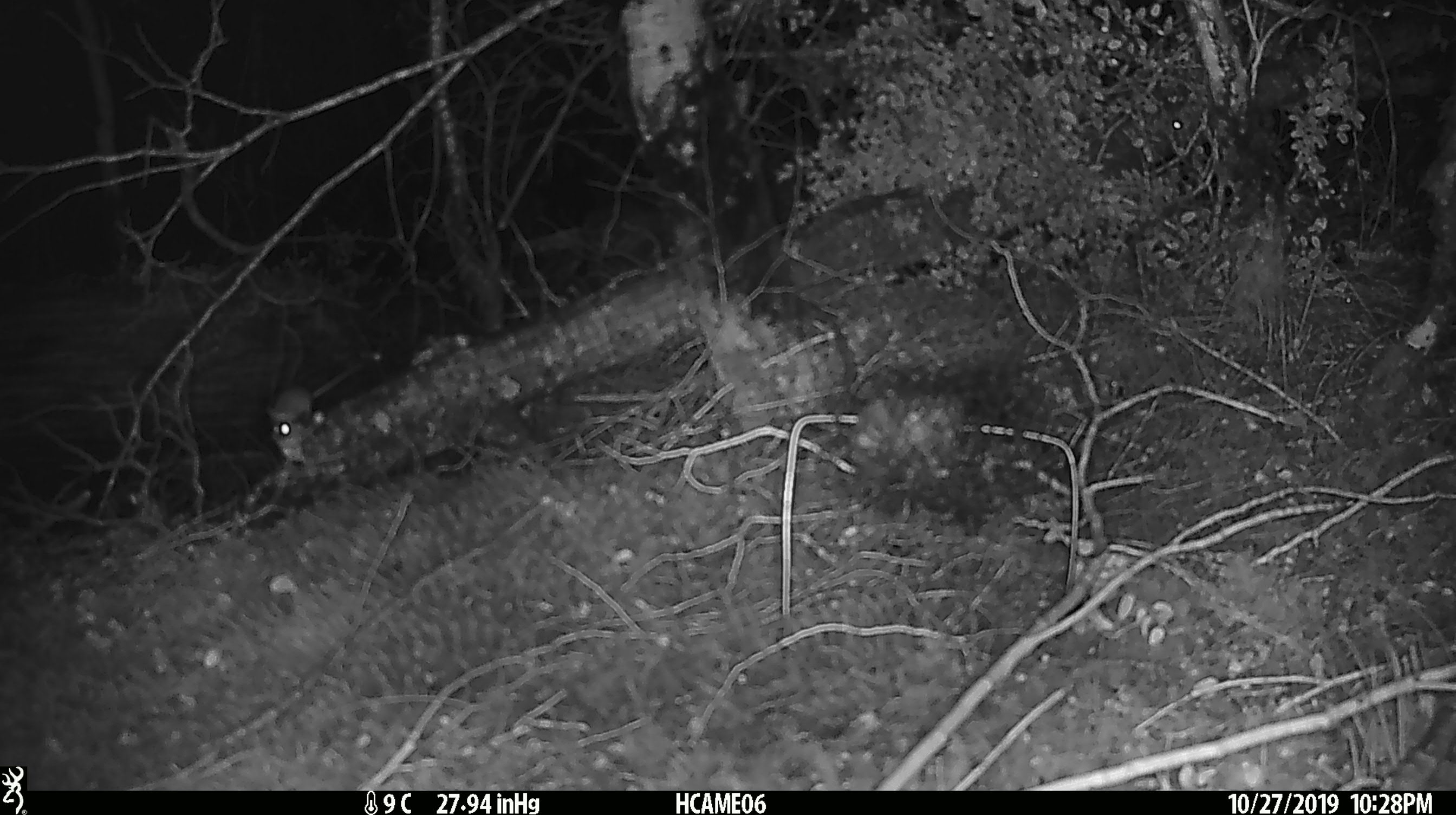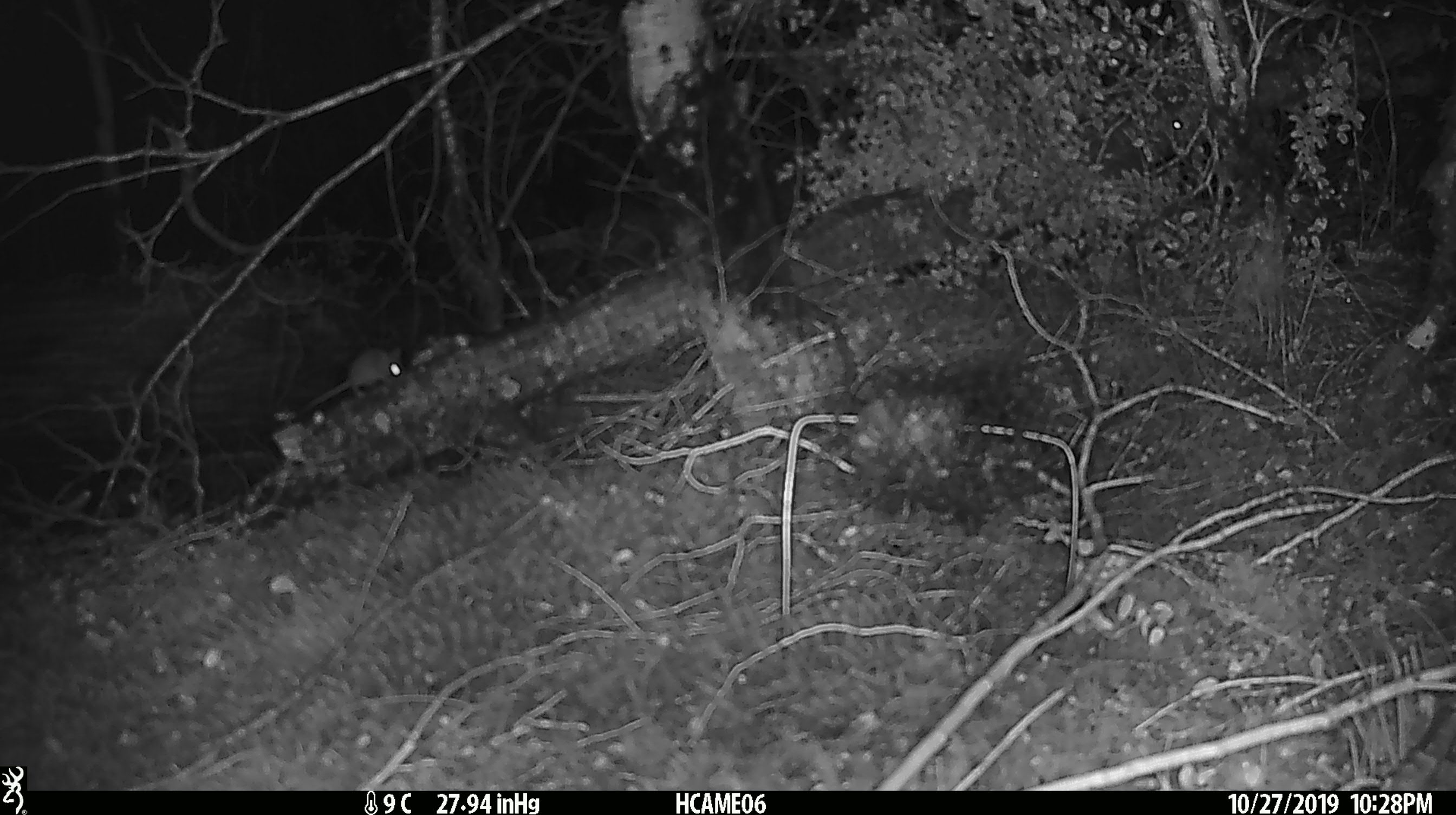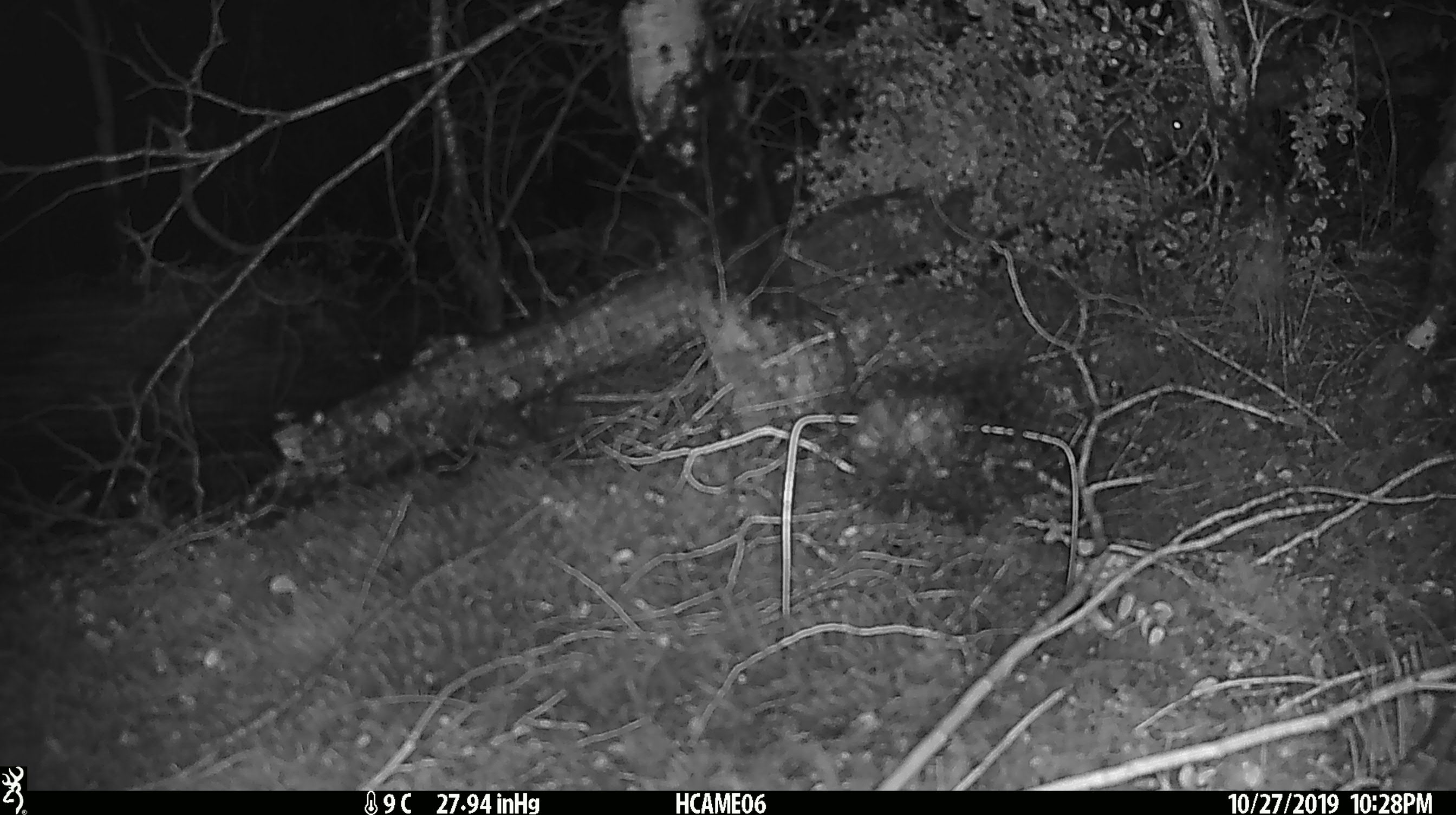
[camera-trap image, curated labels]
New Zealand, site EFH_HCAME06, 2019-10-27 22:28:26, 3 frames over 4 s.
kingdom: Animalia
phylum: Chordata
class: Mammalia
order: Rodentia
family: Muridae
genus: Mus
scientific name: Mus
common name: mouse